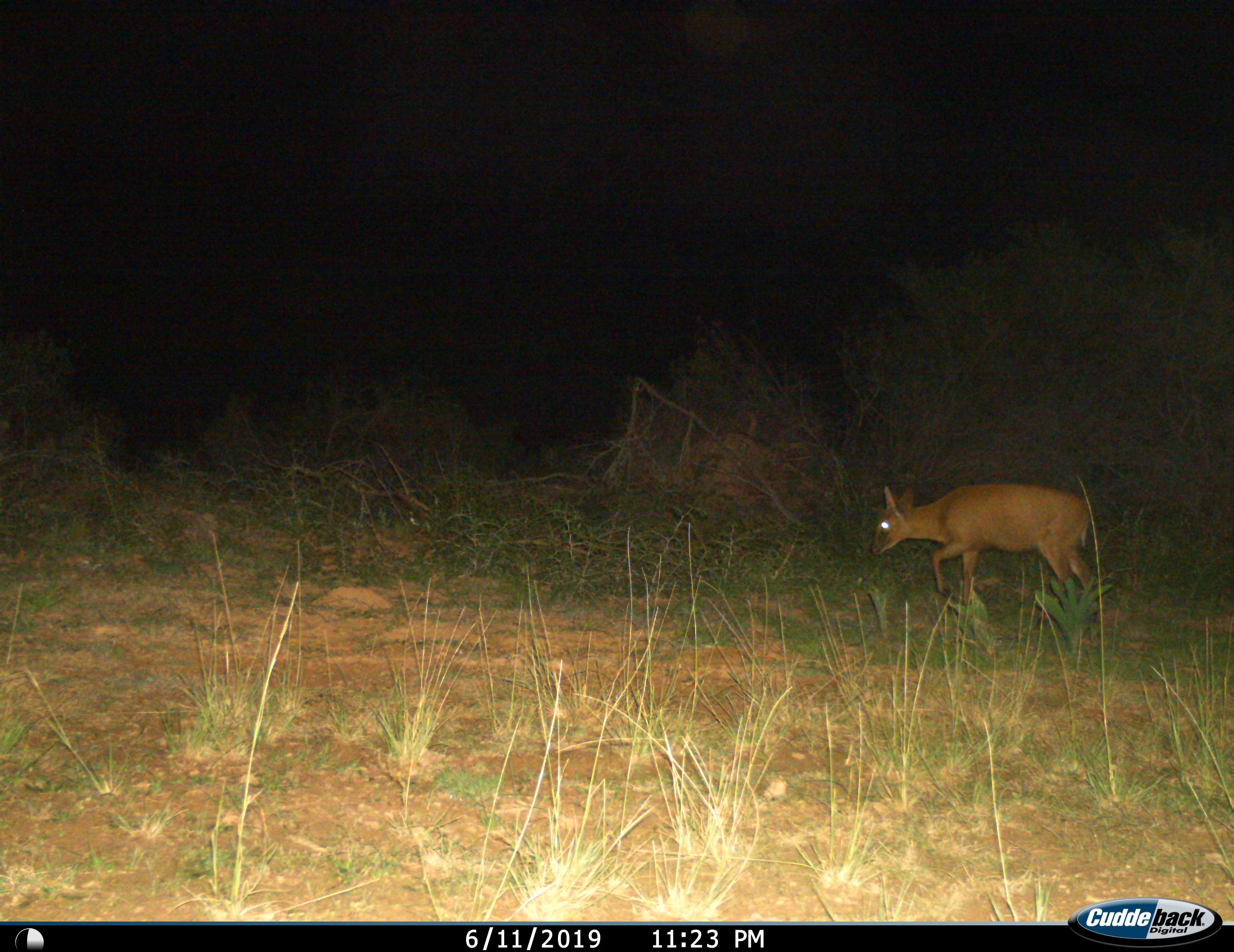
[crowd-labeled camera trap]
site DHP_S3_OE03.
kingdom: Animalia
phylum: Chordata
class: Mammalia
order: Artiodactyla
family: Bovidae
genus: Sylvicapra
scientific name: Sylvicapra grimmia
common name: common duiker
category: duikercommongrey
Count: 1.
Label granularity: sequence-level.